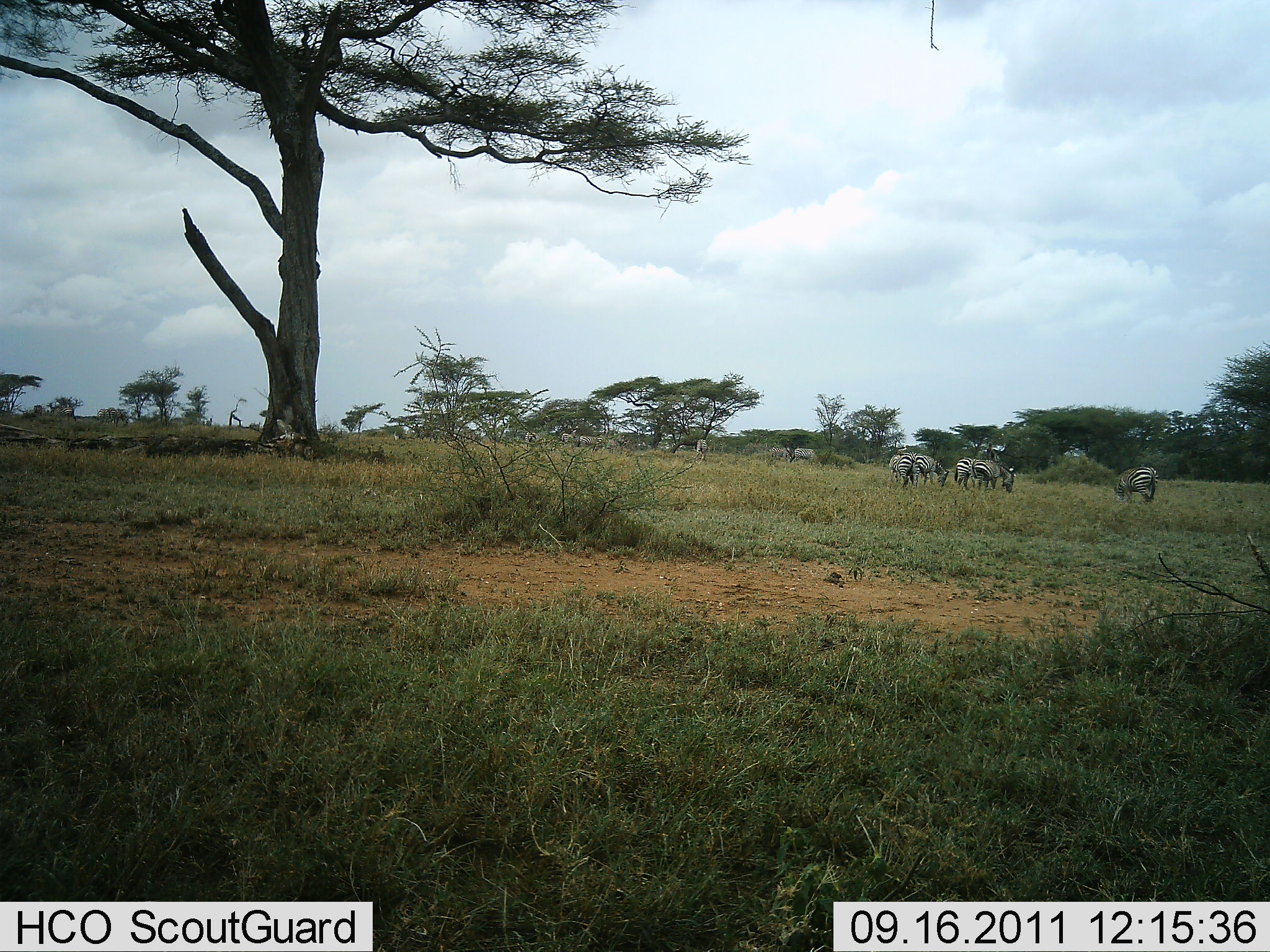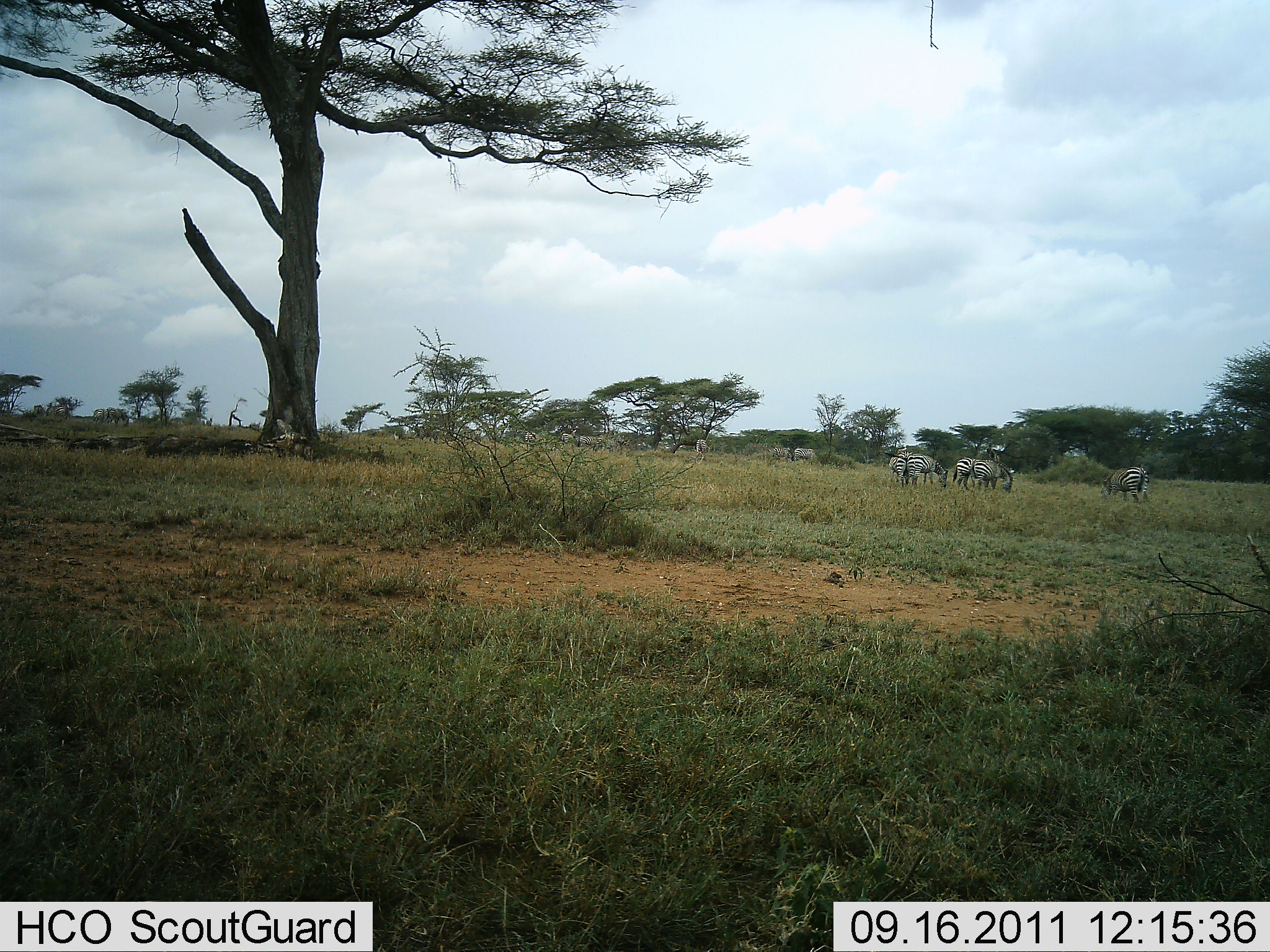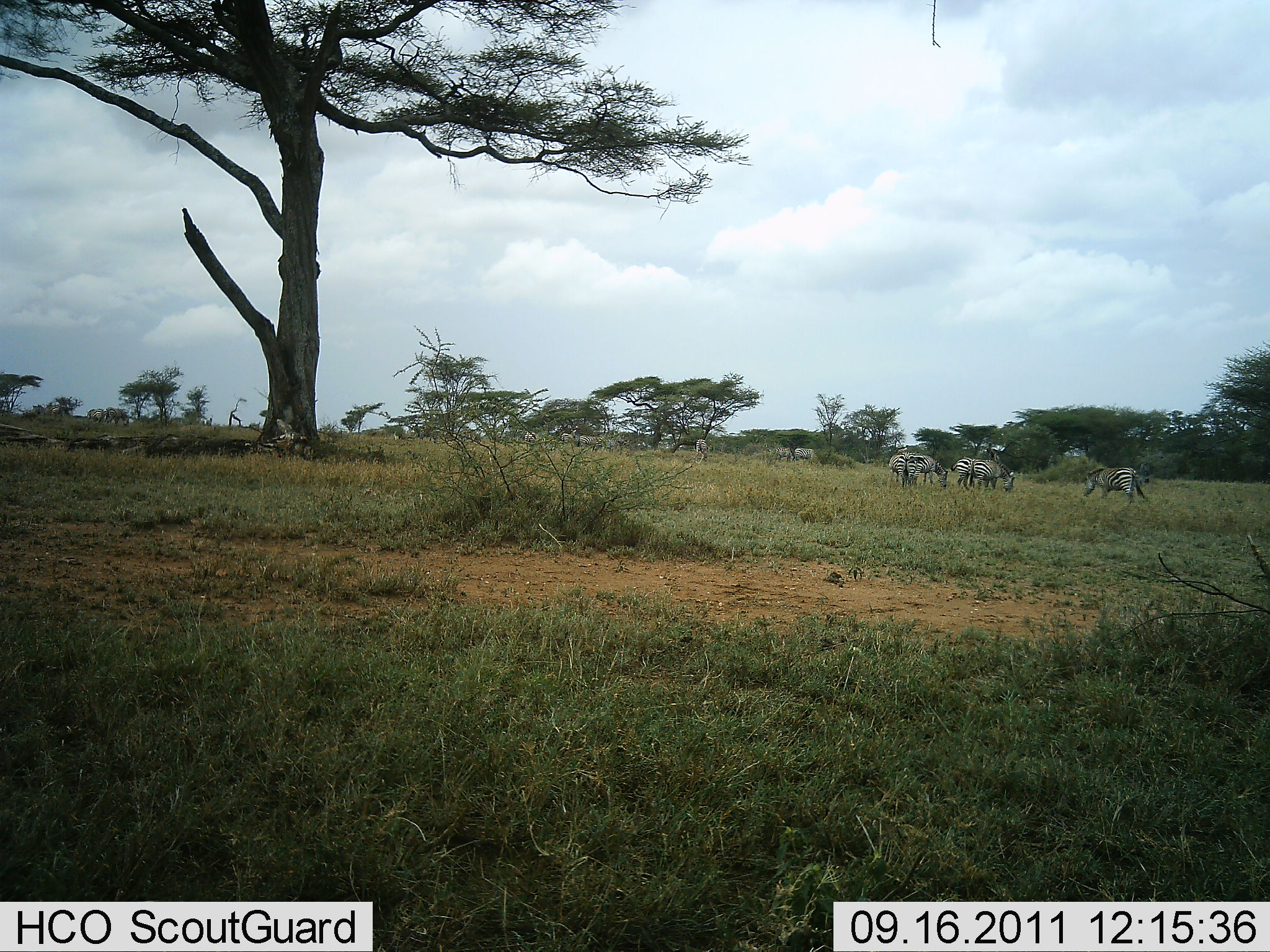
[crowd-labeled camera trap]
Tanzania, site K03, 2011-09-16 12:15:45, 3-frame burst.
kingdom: Animalia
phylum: Chordata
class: Mammalia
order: Perissodactyla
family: Equidae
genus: Equus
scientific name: Equus quagga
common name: plains zebra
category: zebra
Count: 5.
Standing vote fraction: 31%.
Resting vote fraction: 0%.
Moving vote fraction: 19%.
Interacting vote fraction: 0%.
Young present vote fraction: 0%.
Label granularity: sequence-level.